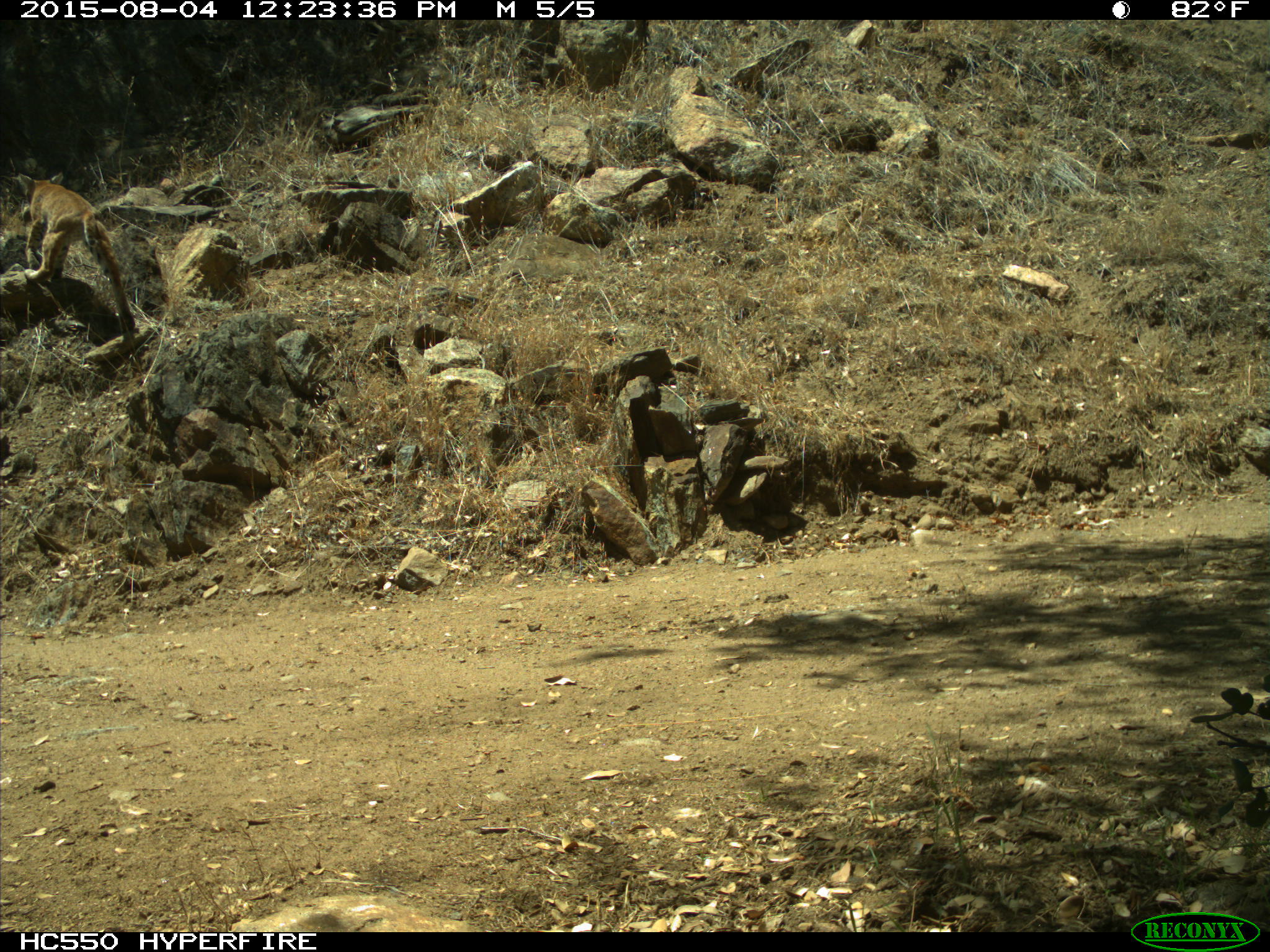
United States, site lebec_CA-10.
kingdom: Animalia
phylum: Chordata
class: Mammalia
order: Carnivora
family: Felidae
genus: Lynx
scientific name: Lynx rufus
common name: bobcat